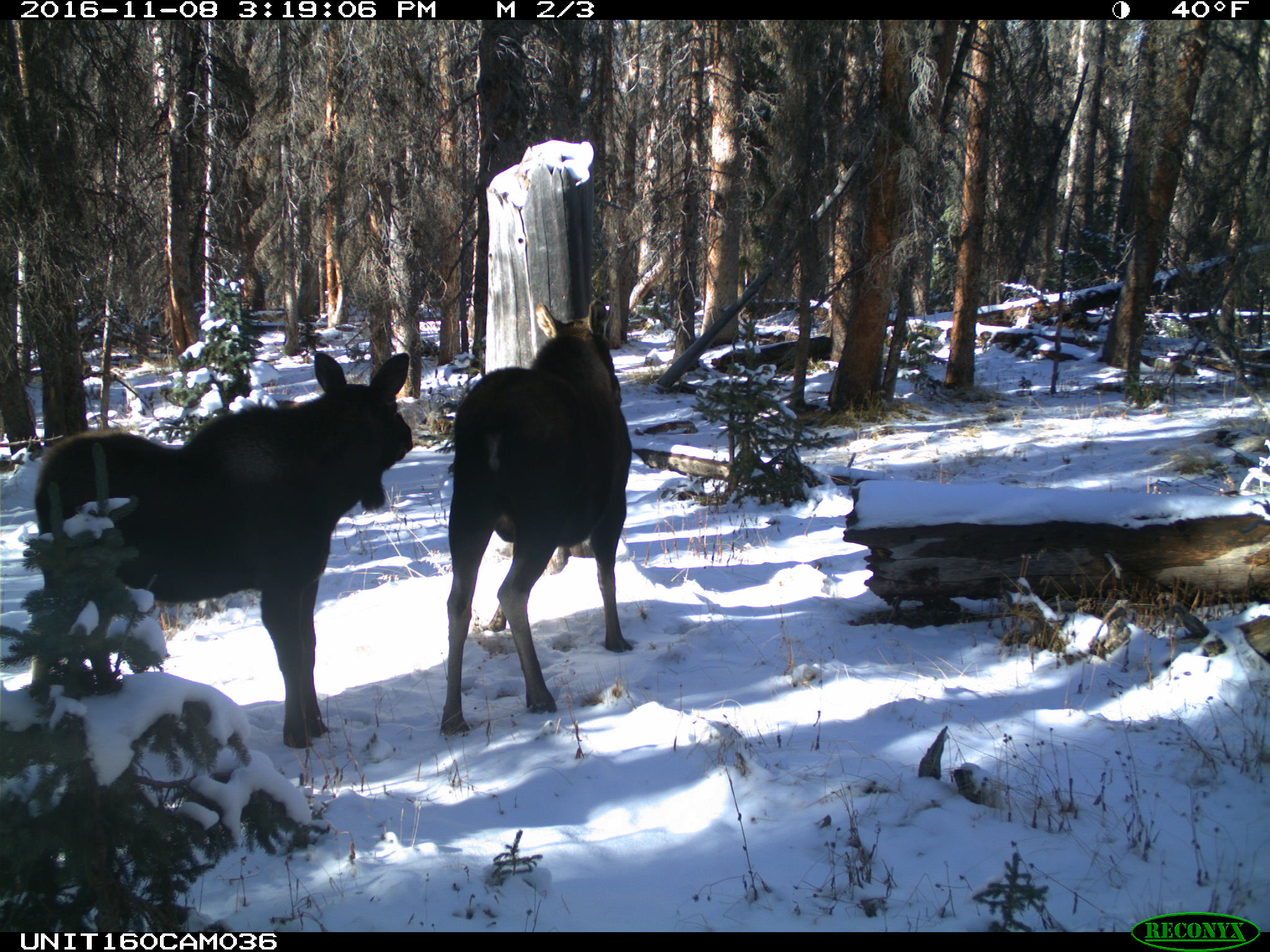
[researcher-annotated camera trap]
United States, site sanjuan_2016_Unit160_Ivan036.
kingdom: Animalia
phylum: Chordata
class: Mammalia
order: Artiodactyla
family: Cervidae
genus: Alces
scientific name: Alces alces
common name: moose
Alces alces (moose).